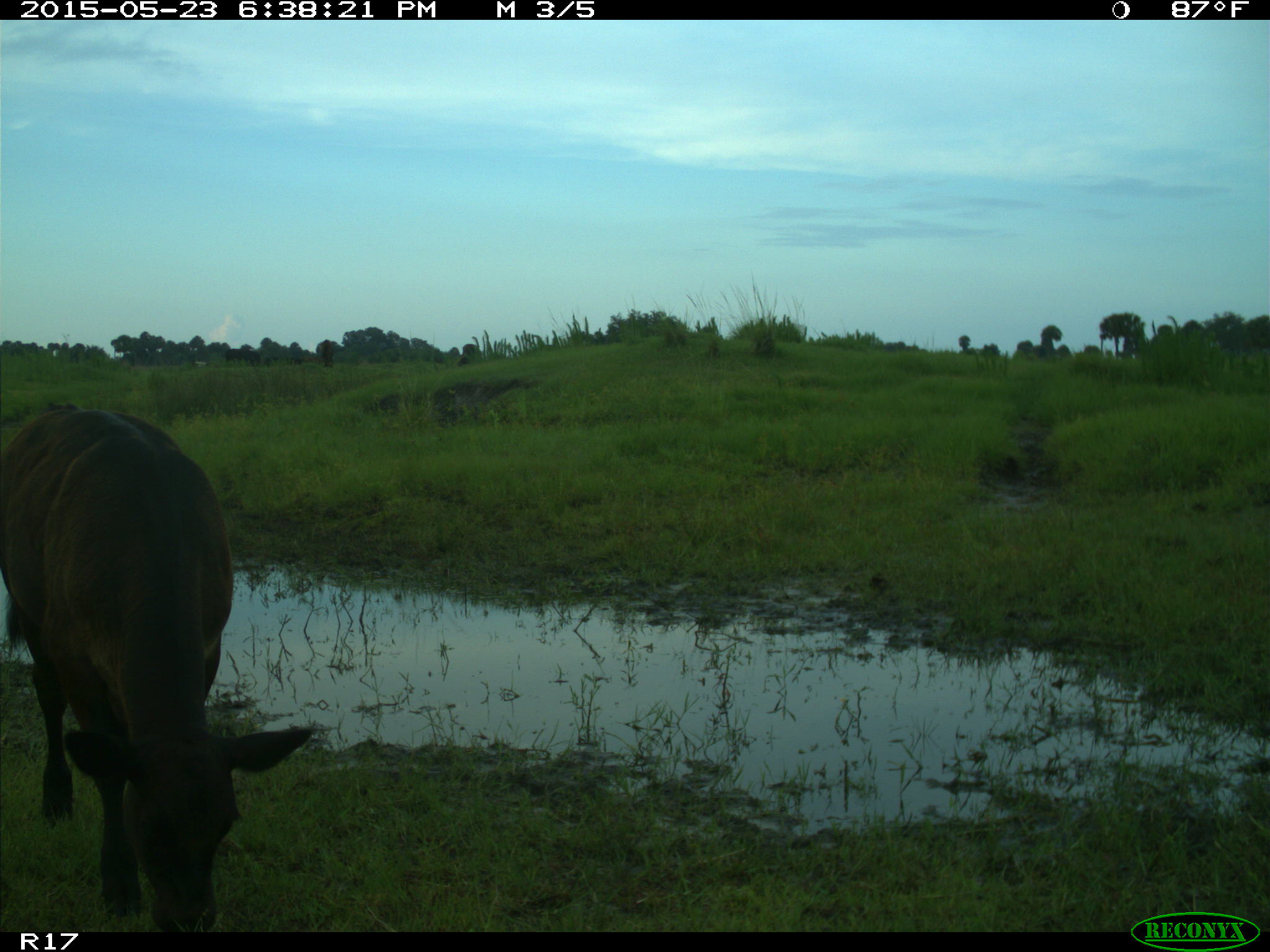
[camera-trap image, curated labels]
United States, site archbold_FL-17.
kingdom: Animalia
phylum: Chordata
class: Mammalia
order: Artiodactyla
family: Bovidae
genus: Bos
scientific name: Bos taurus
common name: domestic cow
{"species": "Bos taurus (domestic cow)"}